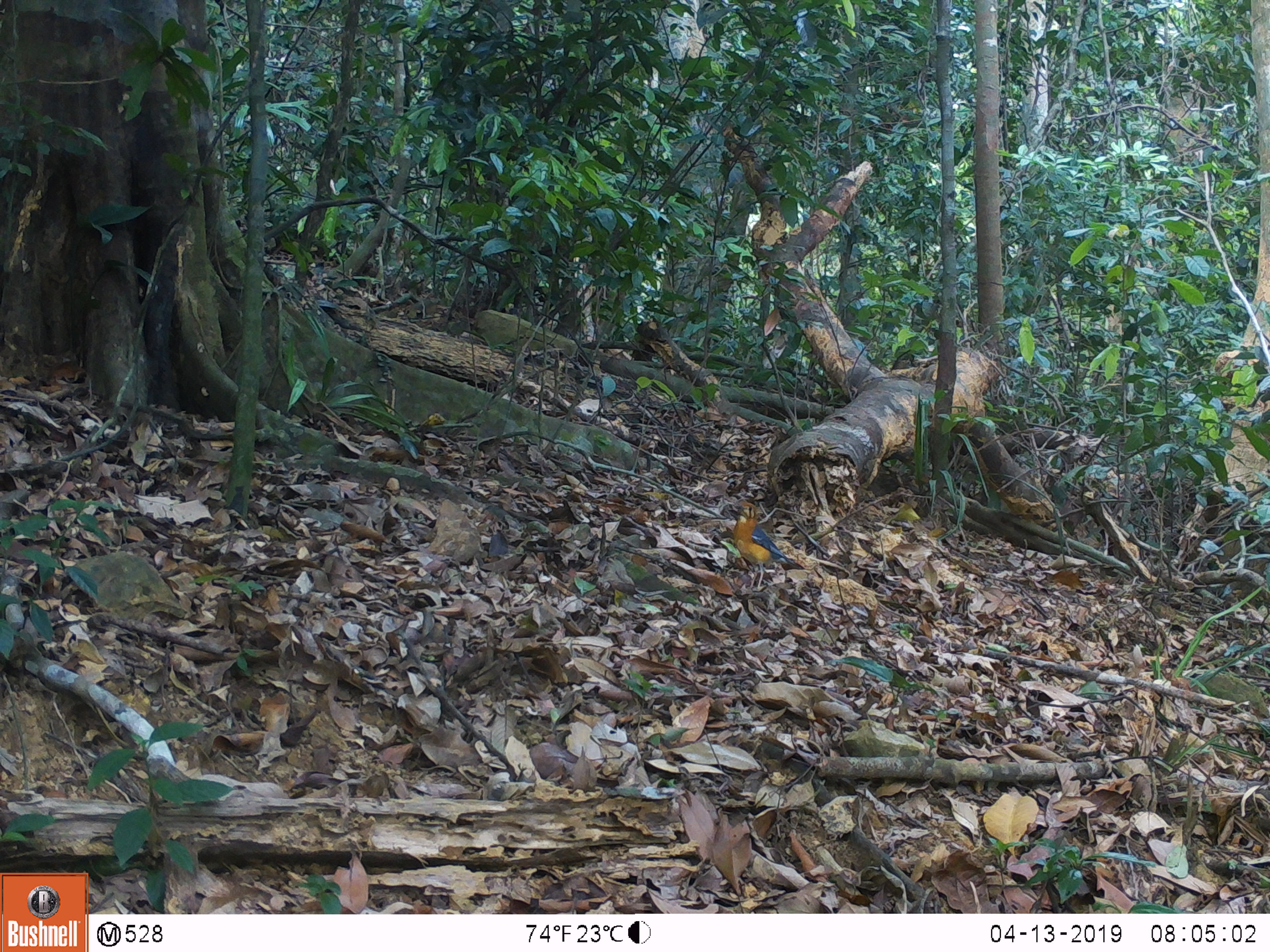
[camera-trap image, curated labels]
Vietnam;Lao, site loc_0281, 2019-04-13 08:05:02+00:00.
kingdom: Animalia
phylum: Chordata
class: Aves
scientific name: Aves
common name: bird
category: unidentified bird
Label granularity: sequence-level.